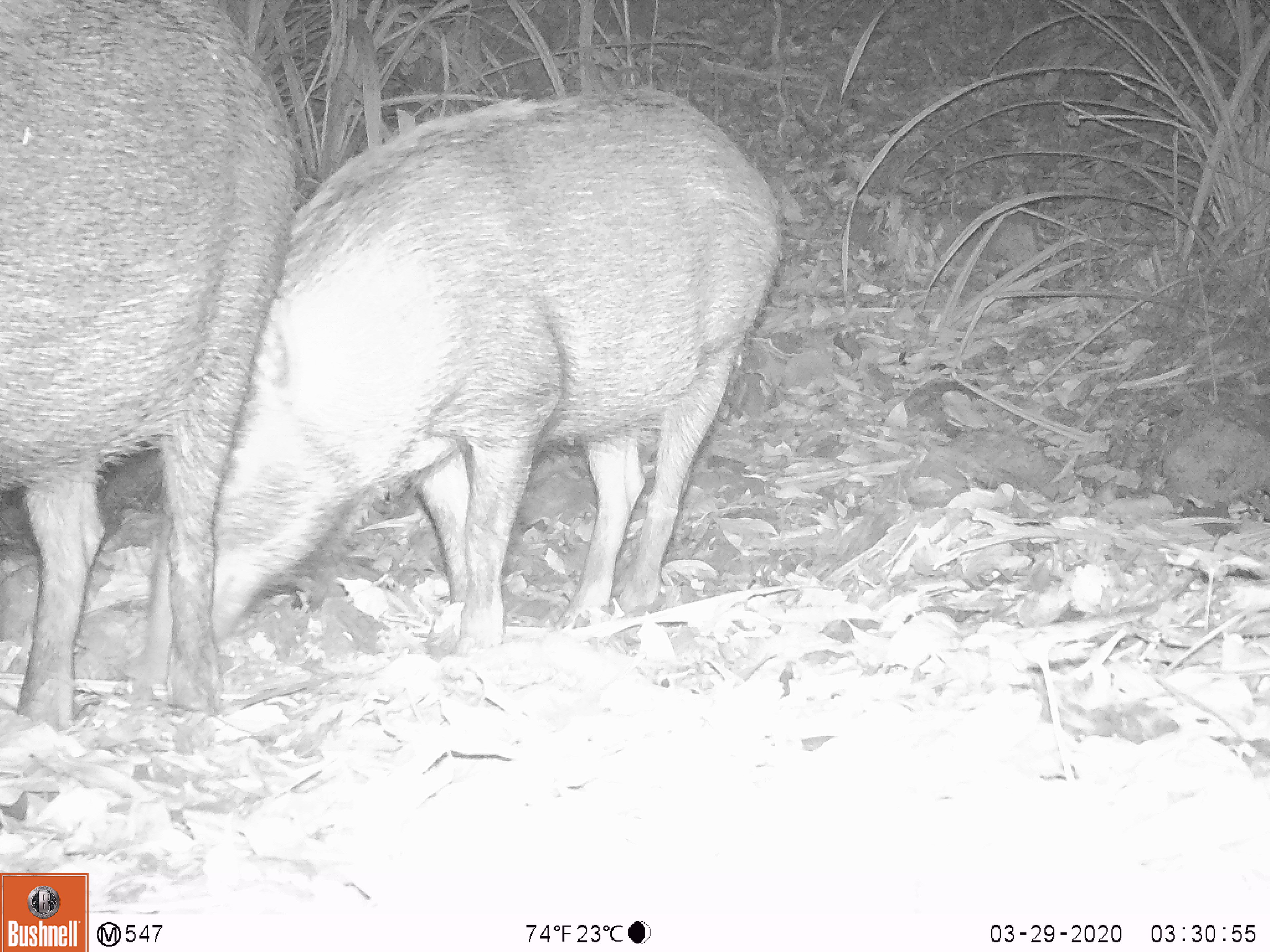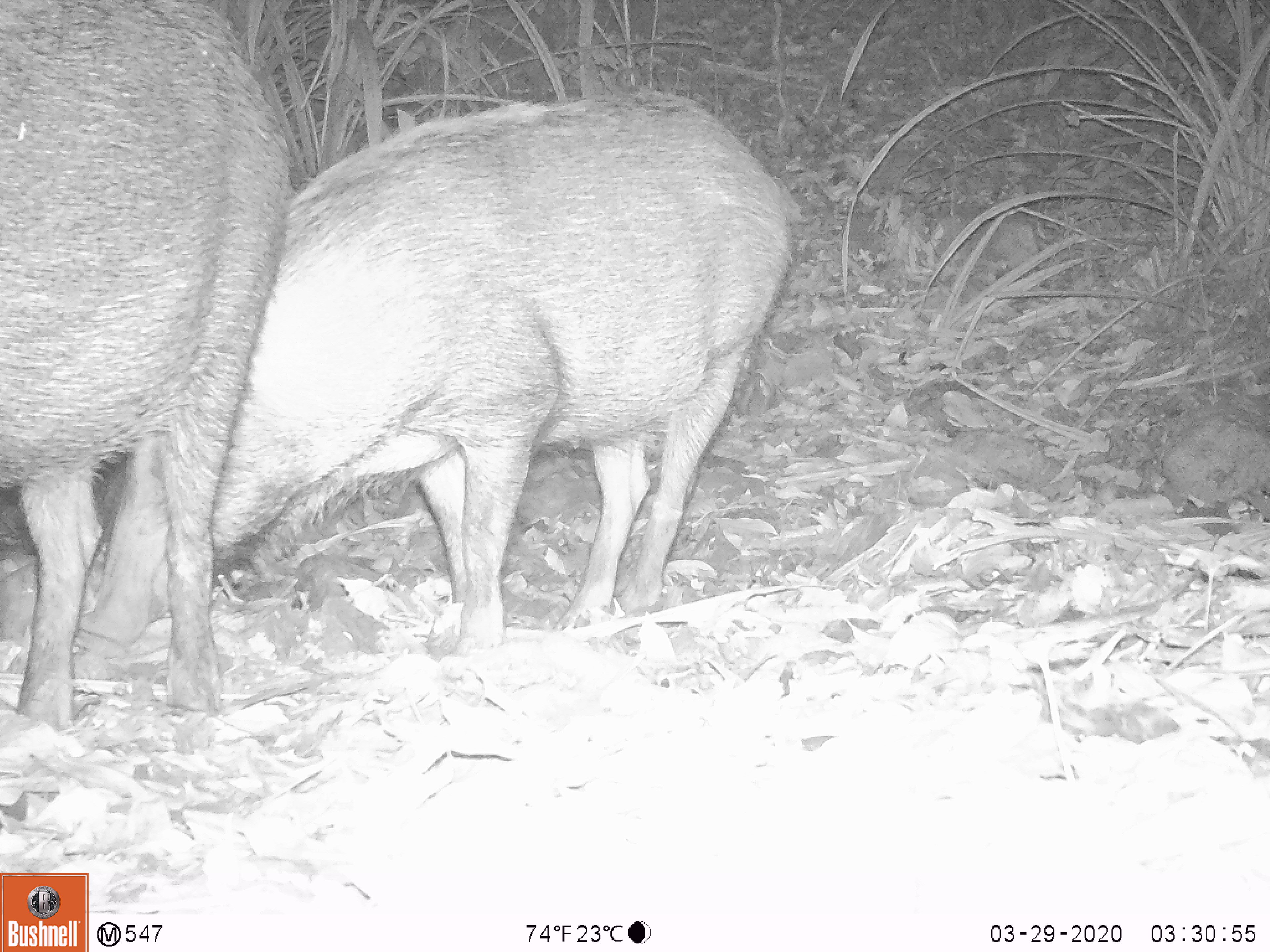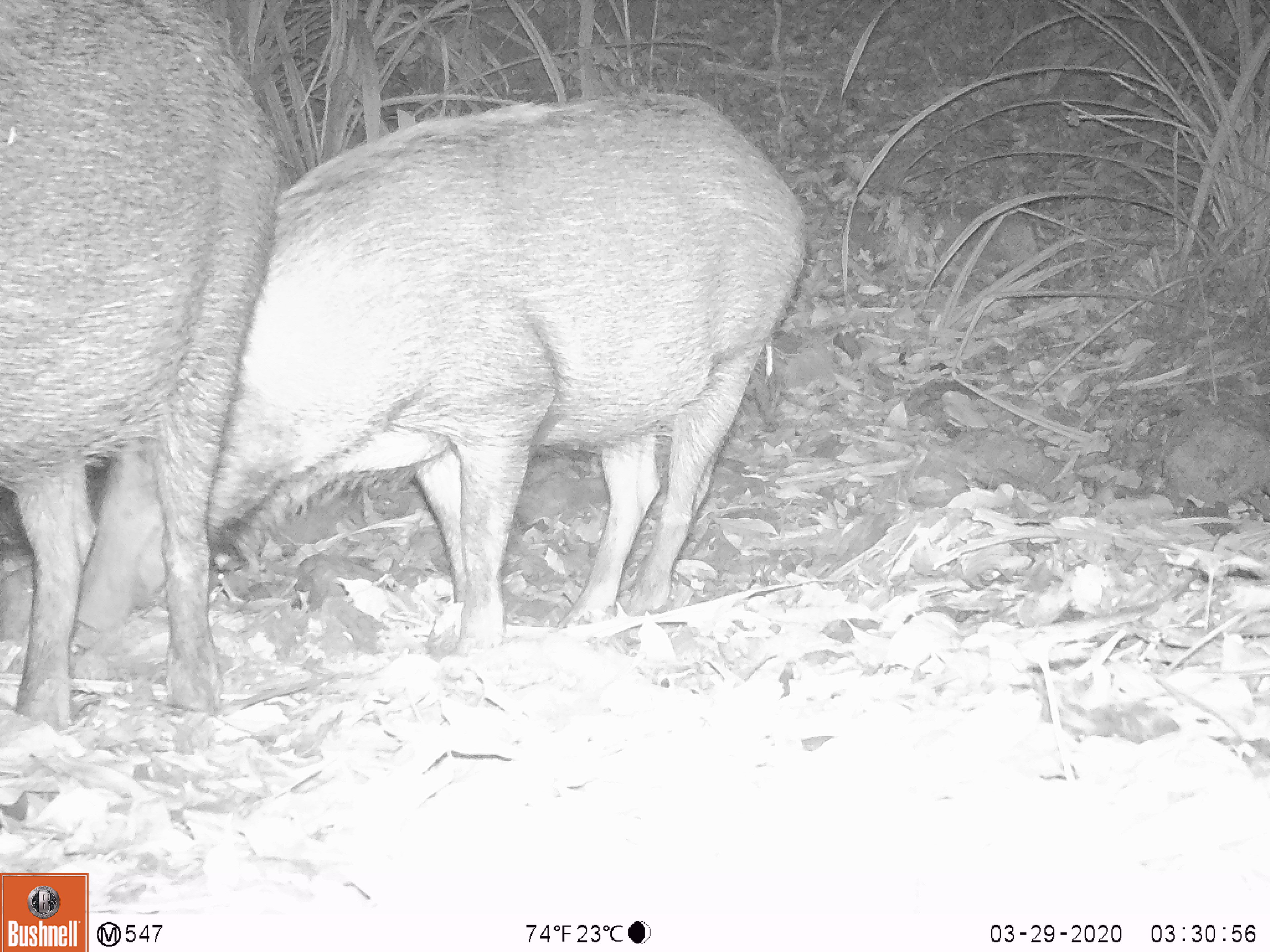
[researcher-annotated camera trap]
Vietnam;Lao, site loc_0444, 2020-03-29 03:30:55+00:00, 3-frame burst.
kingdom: Animalia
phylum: Chordata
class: Mammalia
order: Artiodactyla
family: Suidae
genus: Sus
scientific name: Sus scrofa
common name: eurasian wild pig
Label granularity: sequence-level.